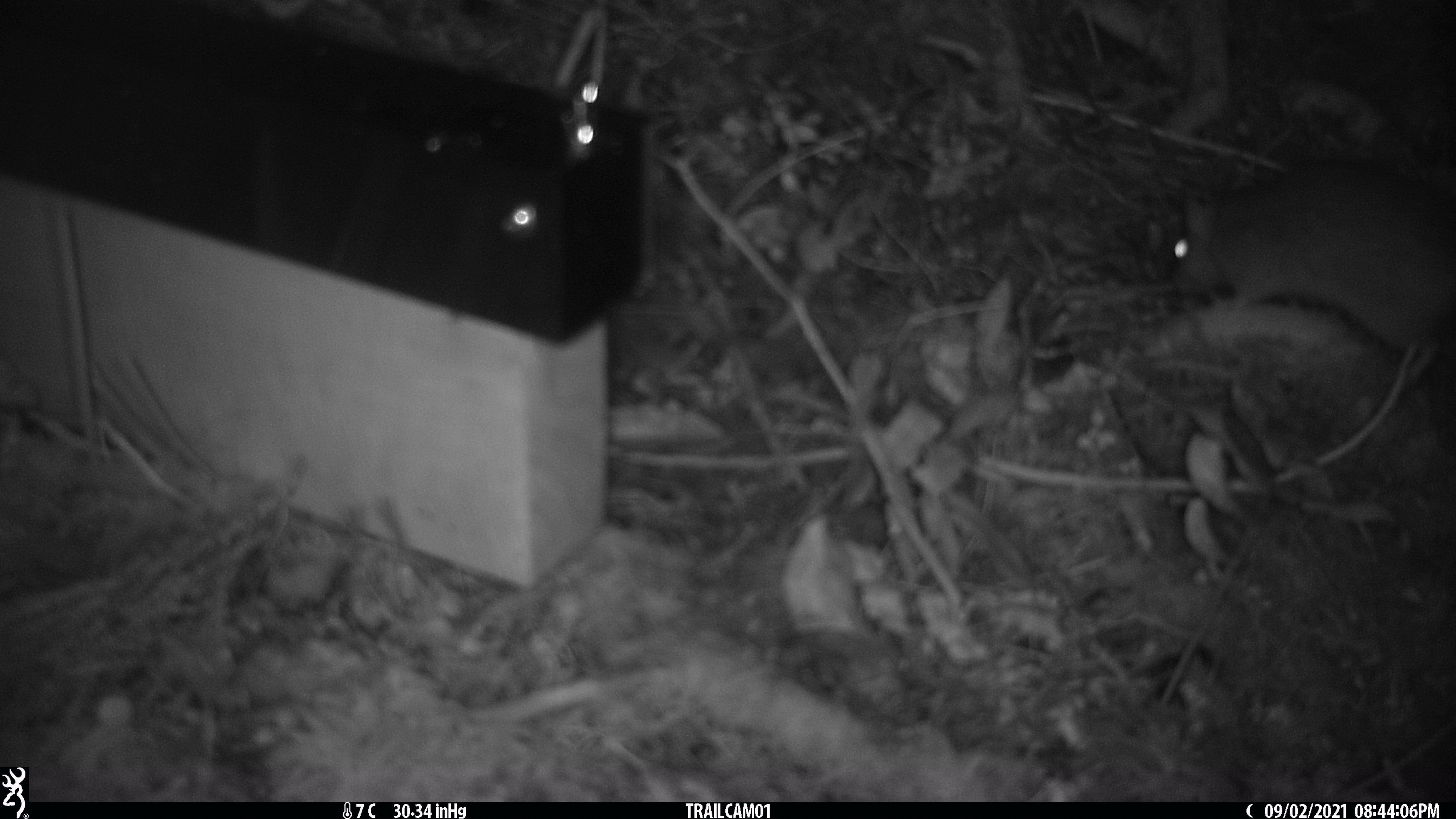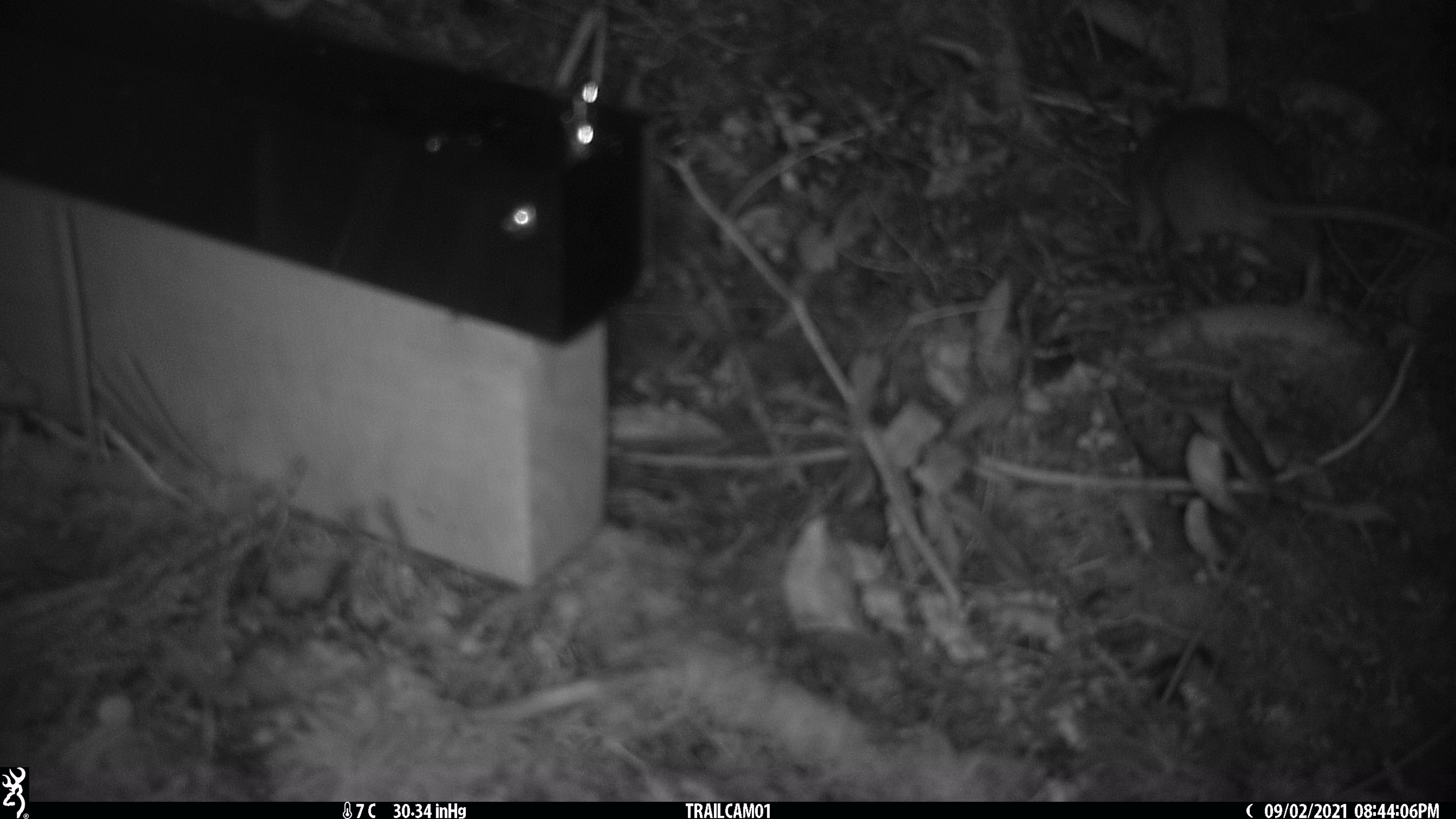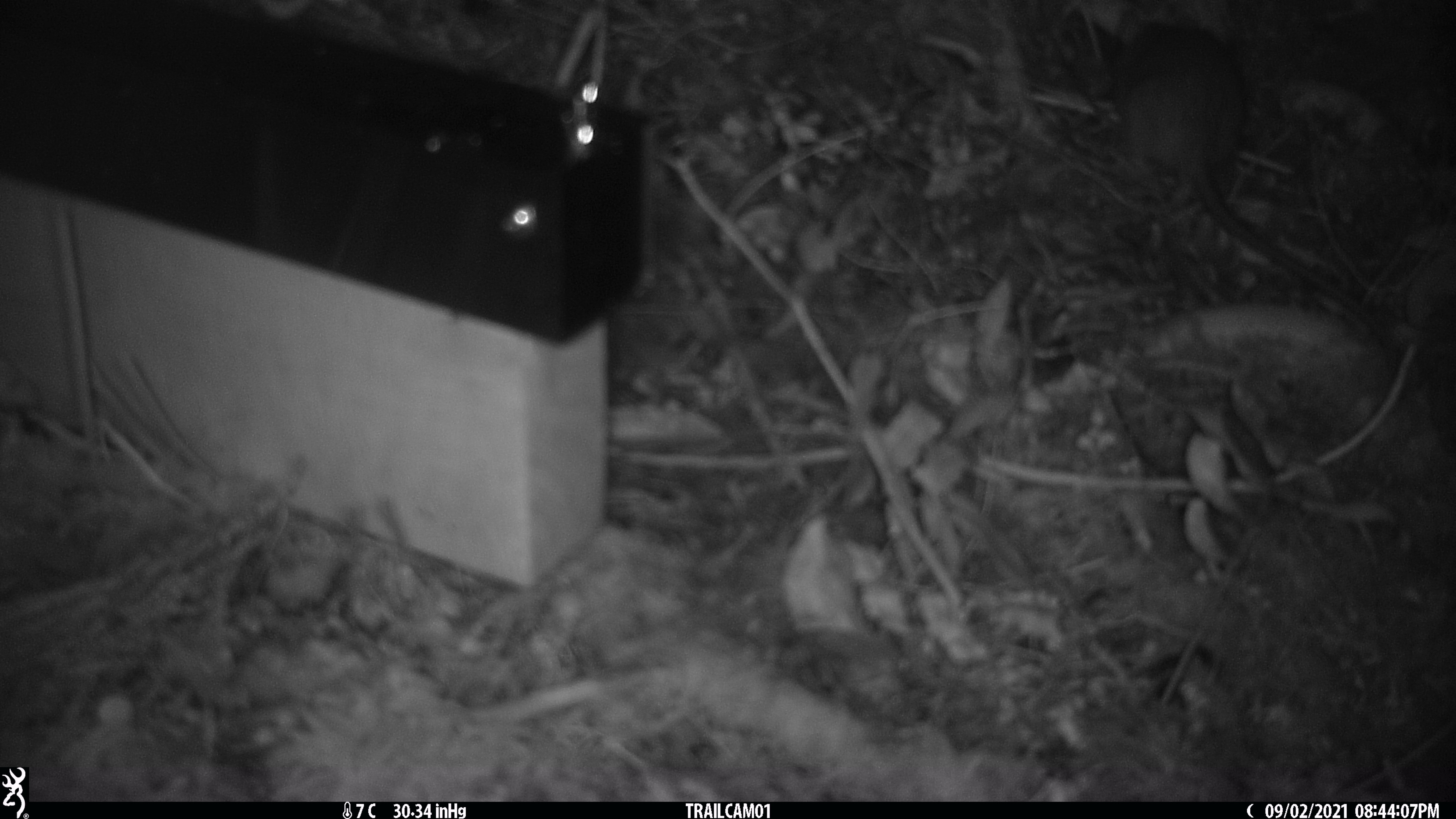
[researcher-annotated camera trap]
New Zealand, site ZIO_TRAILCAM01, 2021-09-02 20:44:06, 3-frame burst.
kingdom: Animalia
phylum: Chordata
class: Mammalia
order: Rodentia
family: Muridae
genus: Rattus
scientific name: Rattus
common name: rat